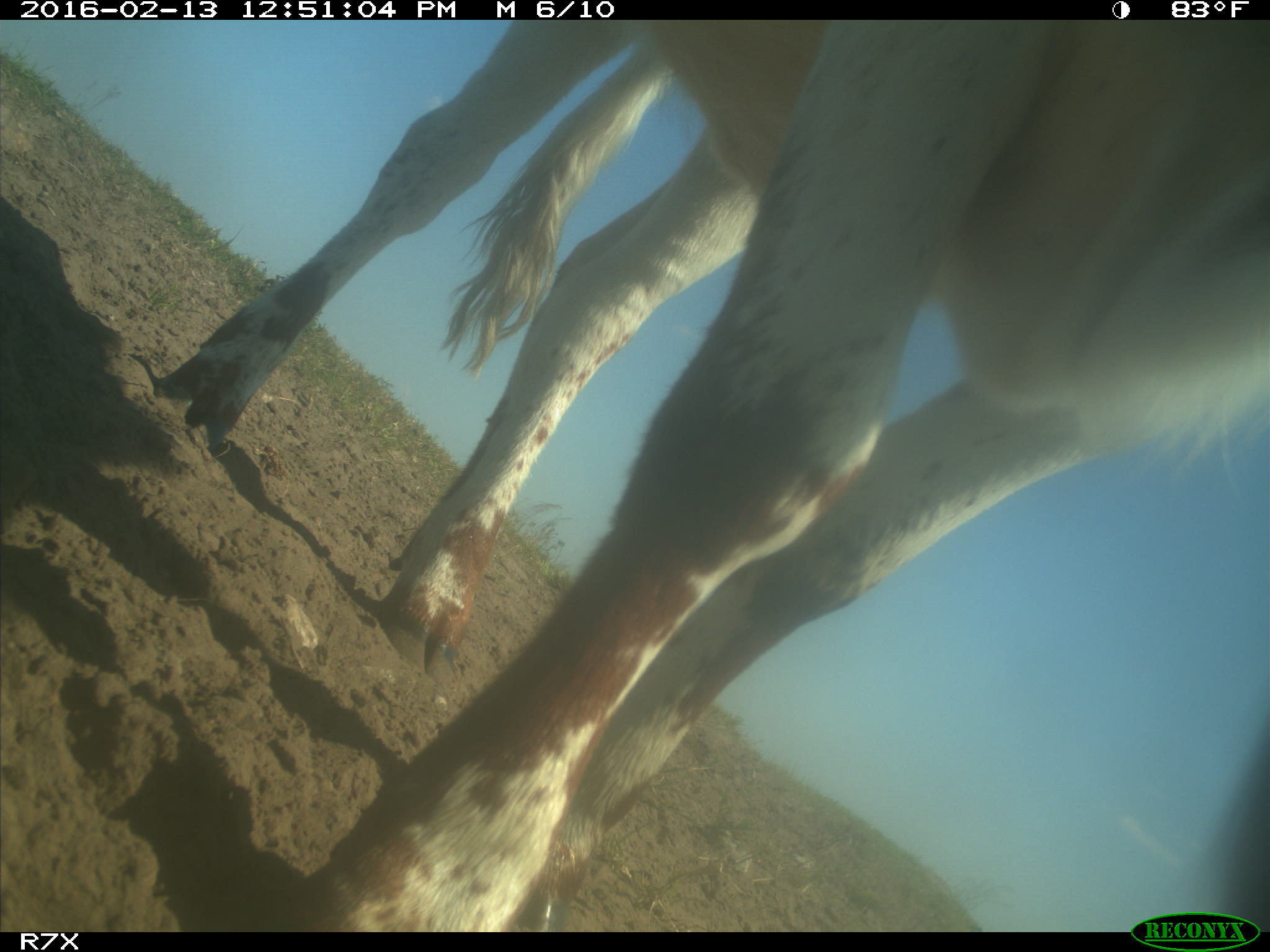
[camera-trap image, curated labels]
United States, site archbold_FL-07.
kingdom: Animalia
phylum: Chordata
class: Mammalia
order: Artiodactyla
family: Bovidae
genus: Bos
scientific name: Bos taurus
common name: domestic cow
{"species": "Bos taurus (domestic cow)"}